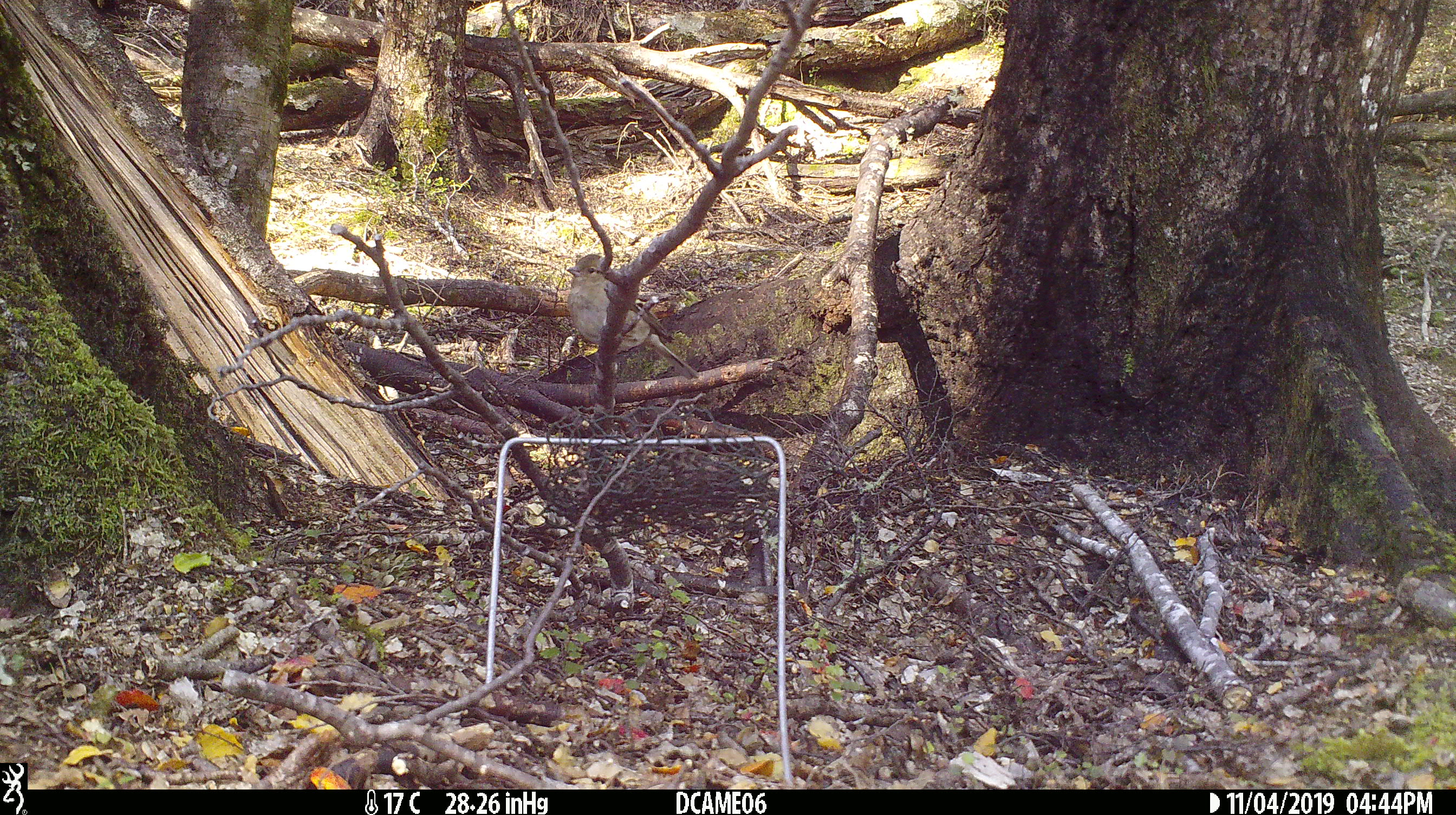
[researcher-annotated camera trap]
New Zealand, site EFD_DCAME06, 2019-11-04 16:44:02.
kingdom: Animalia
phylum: Chordata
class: Aves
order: Passeriformes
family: Fringillidae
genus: Fringilla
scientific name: Fringilla coelebs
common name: common chaffinch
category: chaffinch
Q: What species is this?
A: Chaffinch (common chaffinch) (Fringilla coelebs).